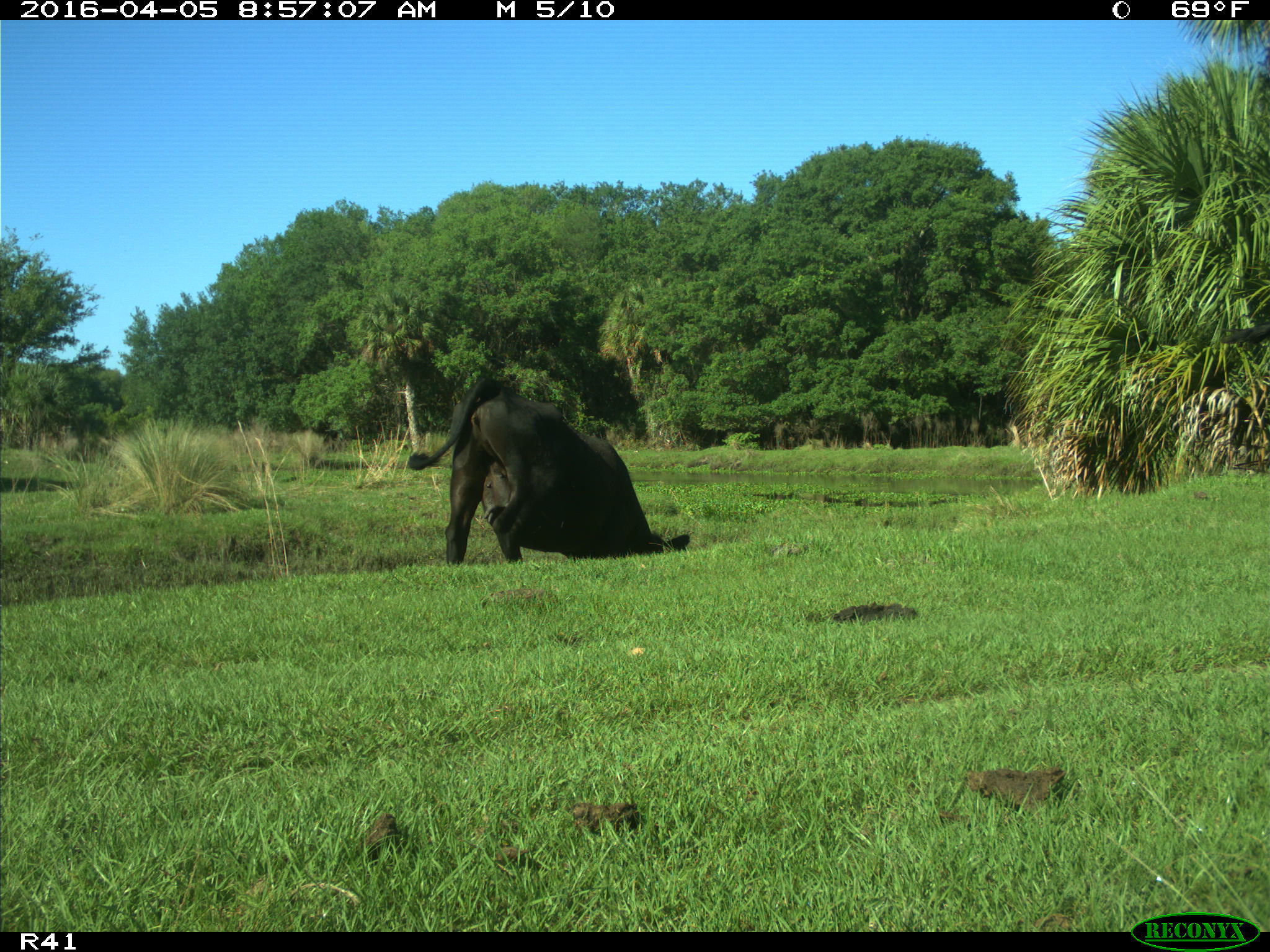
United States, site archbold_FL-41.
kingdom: Animalia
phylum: Chordata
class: Mammalia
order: Artiodactyla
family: Bovidae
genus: Bos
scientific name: Bos taurus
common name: domestic cow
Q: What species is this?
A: Bos taurus (domestic cow).